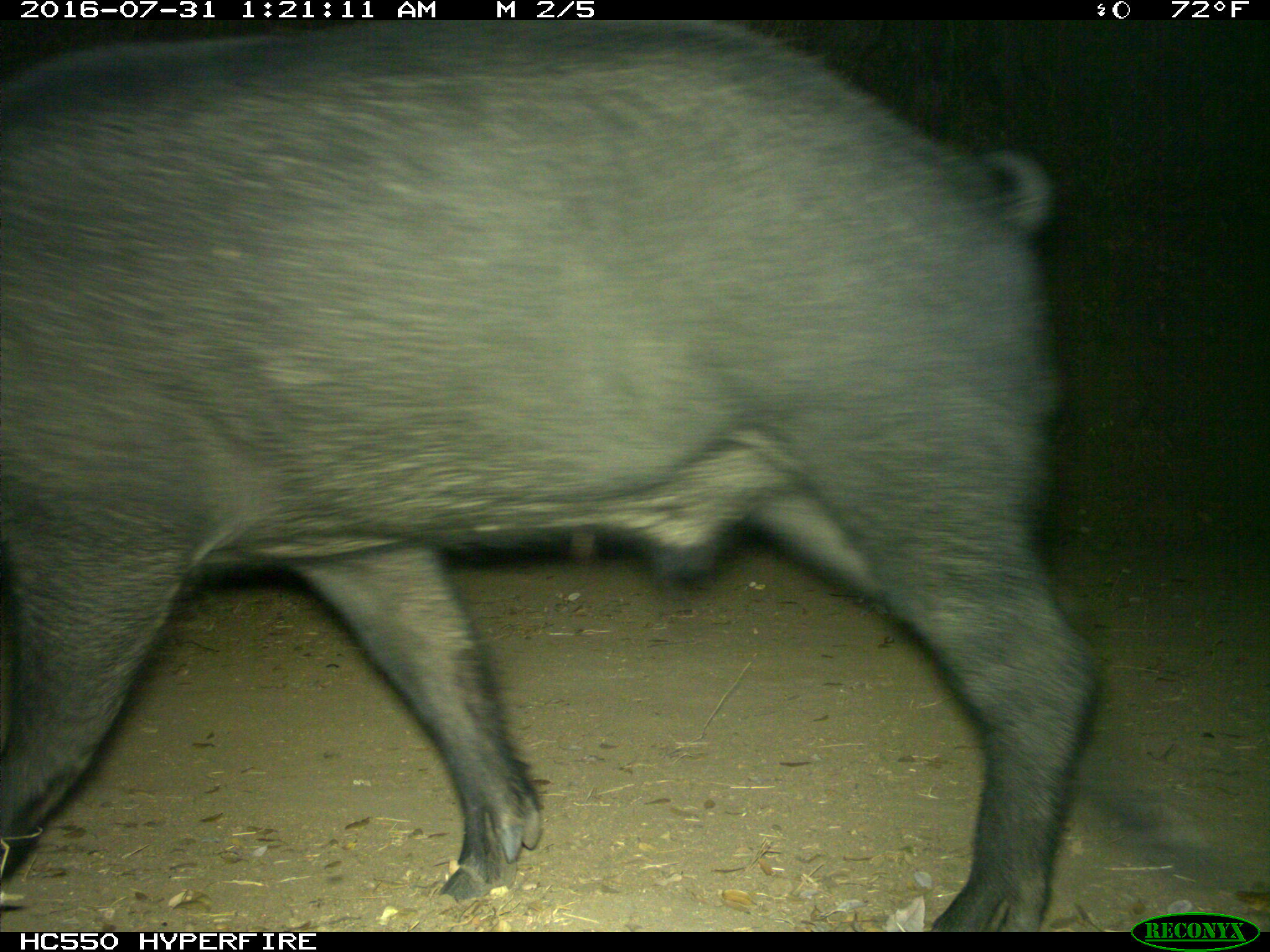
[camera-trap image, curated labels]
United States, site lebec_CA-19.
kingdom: Animalia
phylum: Chordata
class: Mammalia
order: Artiodactyla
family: Suidae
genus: Sus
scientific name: Sus scrofa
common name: wild boar